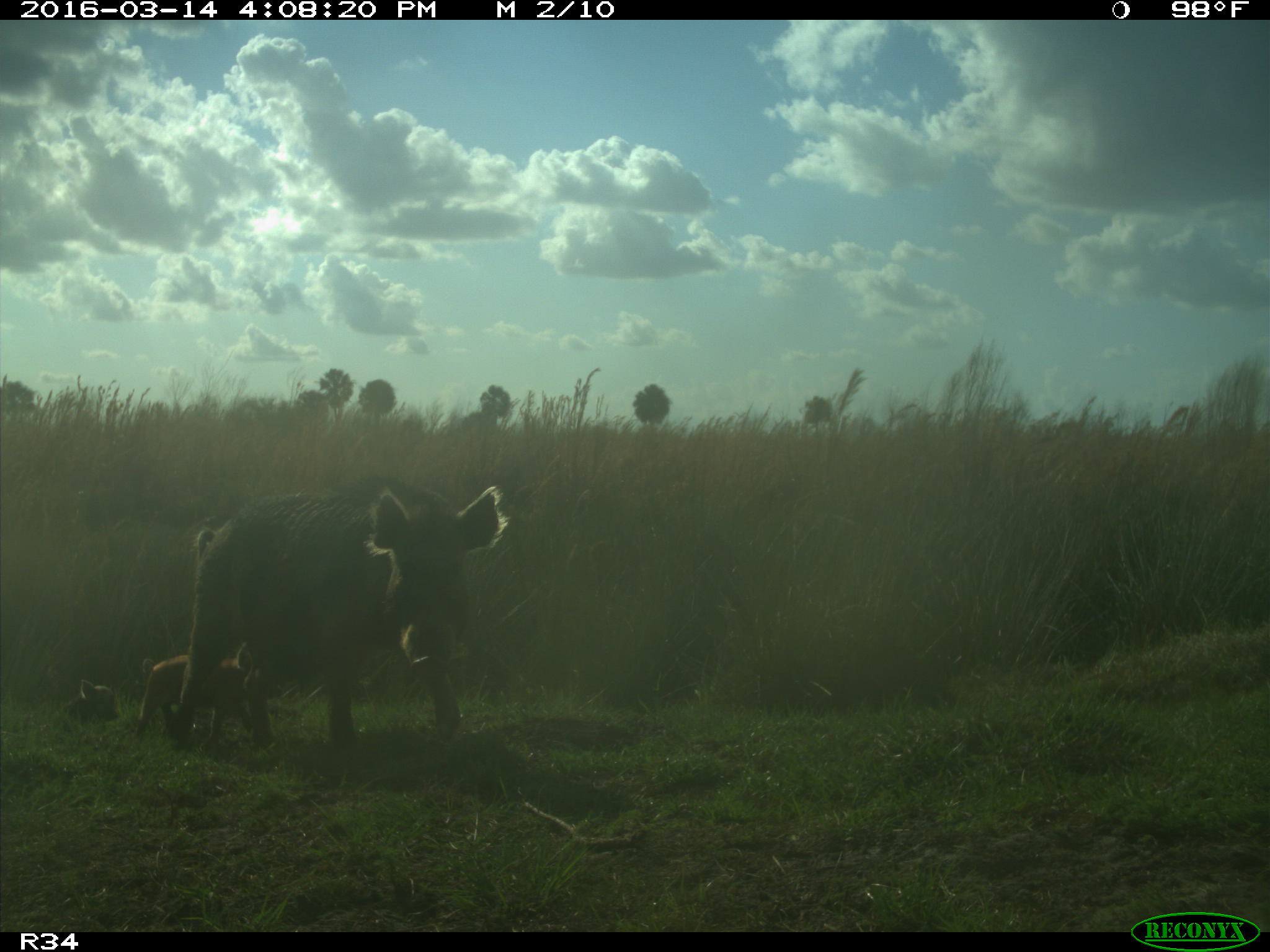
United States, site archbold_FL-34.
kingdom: Animalia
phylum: Chordata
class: Mammalia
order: Artiodactyla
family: Suidae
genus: Sus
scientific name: Sus scrofa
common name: wild boar